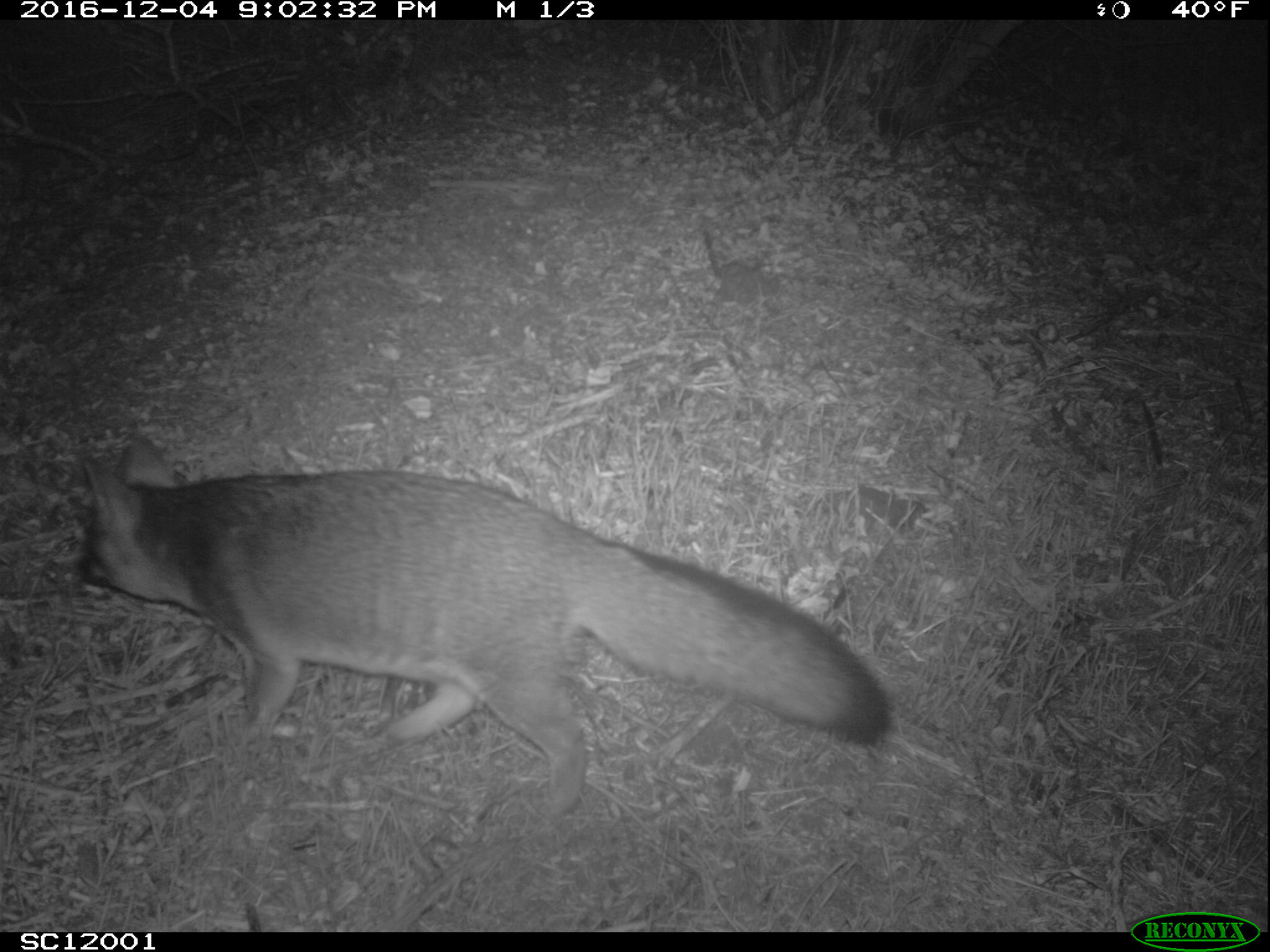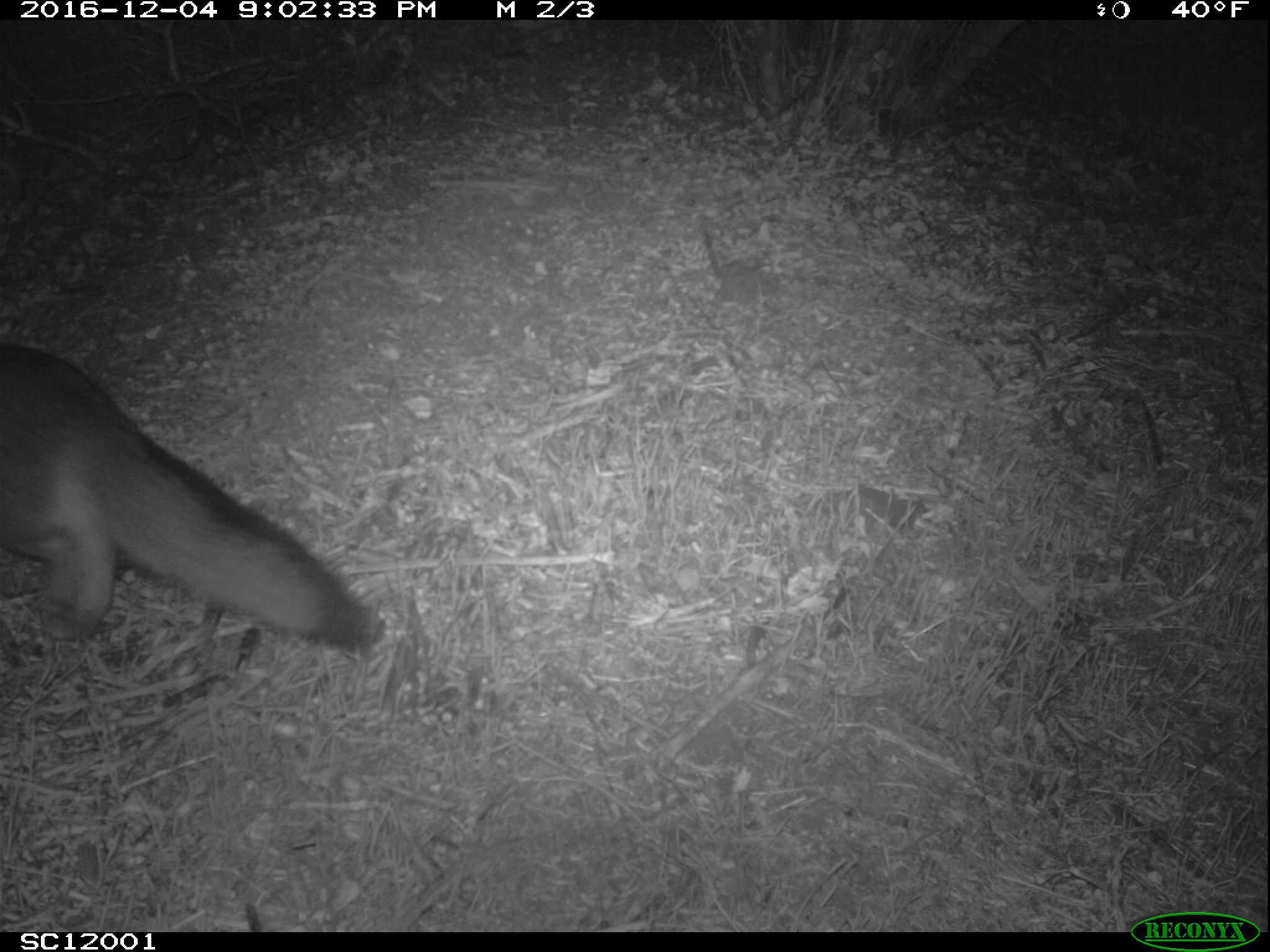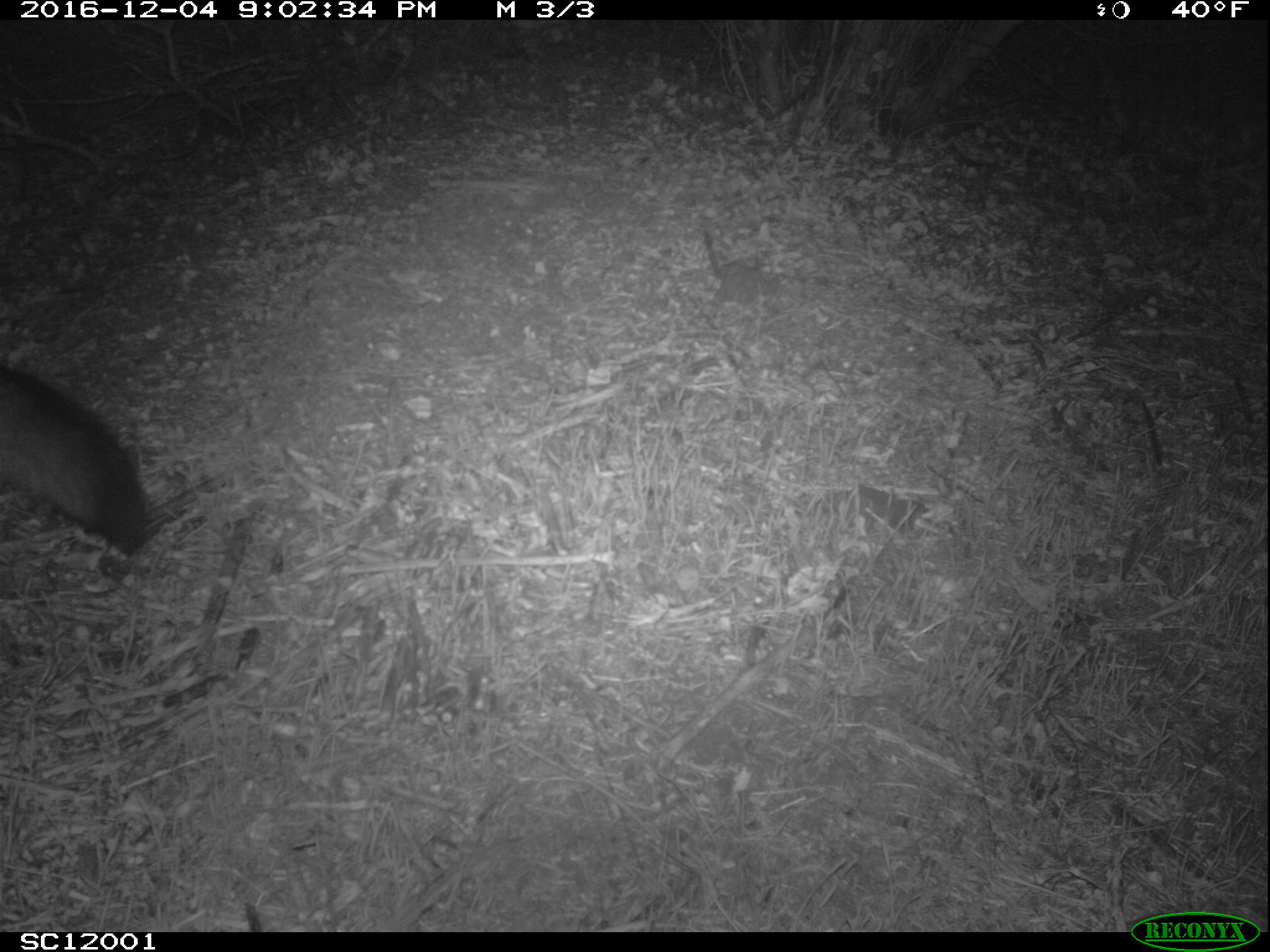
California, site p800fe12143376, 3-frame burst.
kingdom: Animalia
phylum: Chordata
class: Mammalia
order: Carnivora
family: Canidae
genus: Urocyon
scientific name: Urocyon littoralis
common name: island fox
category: fox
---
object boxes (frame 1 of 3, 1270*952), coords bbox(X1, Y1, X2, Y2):
fox: bbox(77, 444, 886, 813)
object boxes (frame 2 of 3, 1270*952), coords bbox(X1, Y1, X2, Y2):
fox: bbox(0, 344, 374, 650)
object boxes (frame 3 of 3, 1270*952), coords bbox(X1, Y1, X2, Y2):
fox: bbox(1, 363, 147, 556)